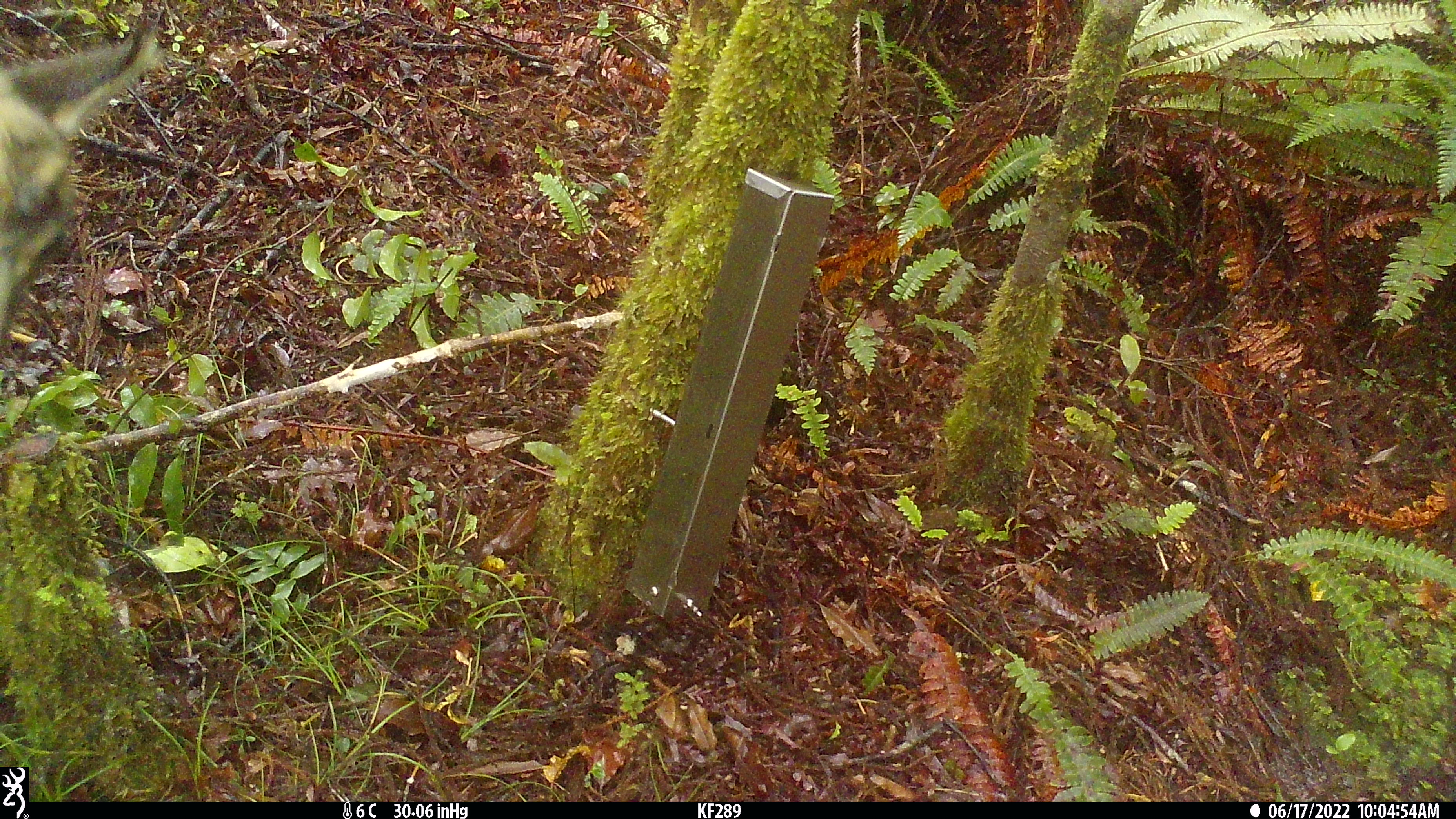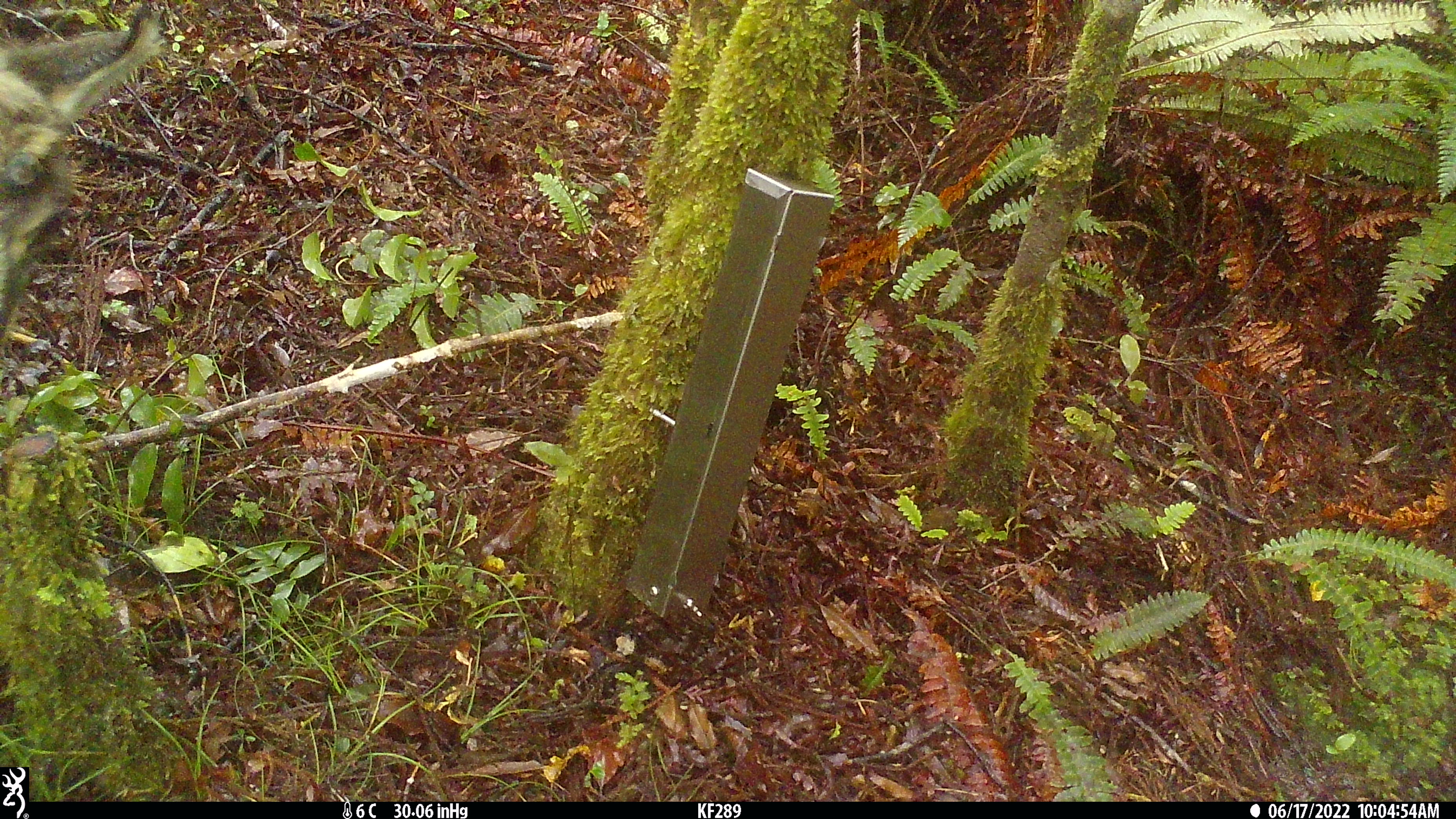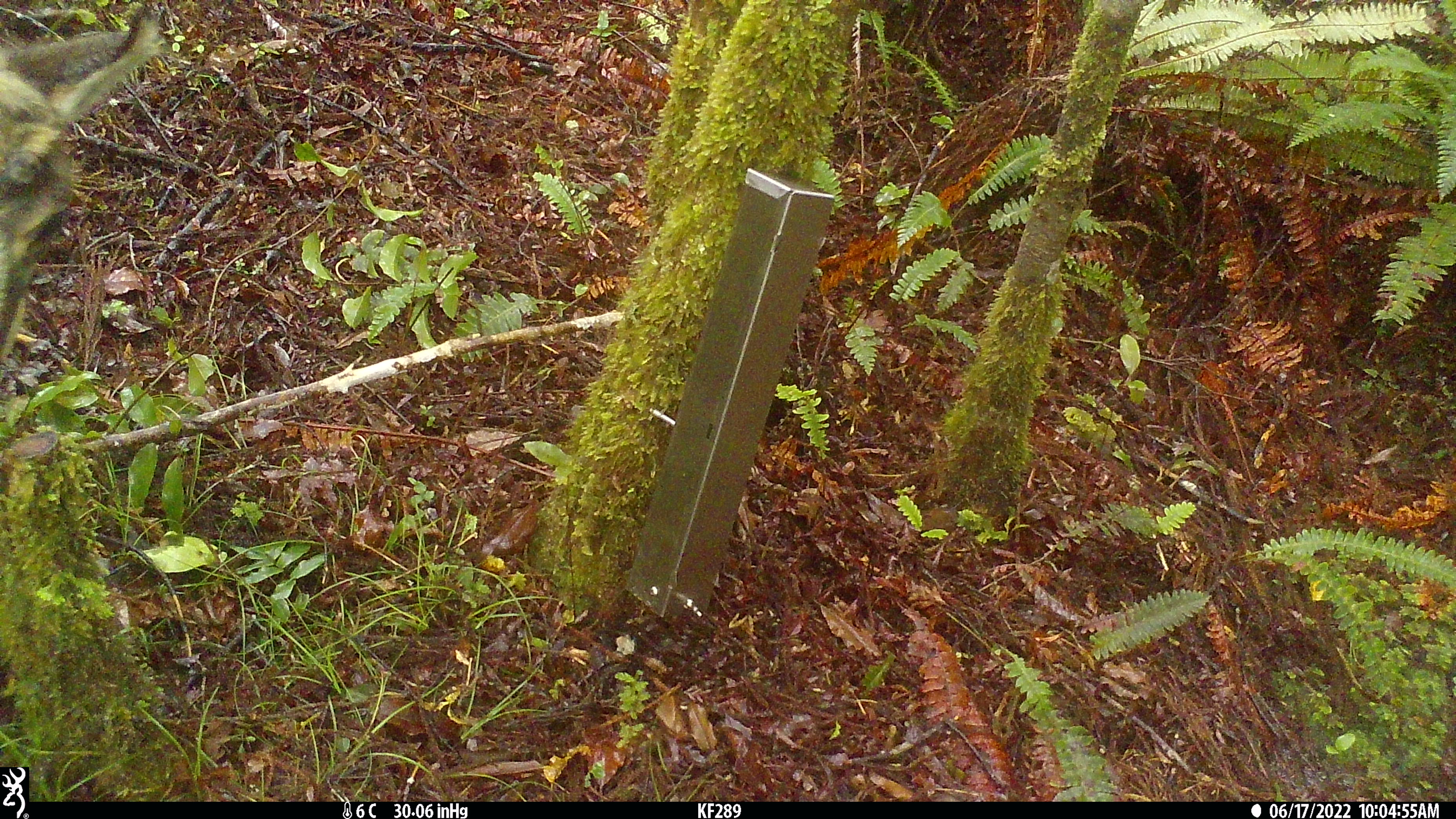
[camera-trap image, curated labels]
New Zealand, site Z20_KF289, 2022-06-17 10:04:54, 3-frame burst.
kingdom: Animalia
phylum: Chordata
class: Mammalia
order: Artiodactyla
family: Bovidae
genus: Rupicapra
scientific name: Rupicapra rupicapra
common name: alpine chamois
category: chamois